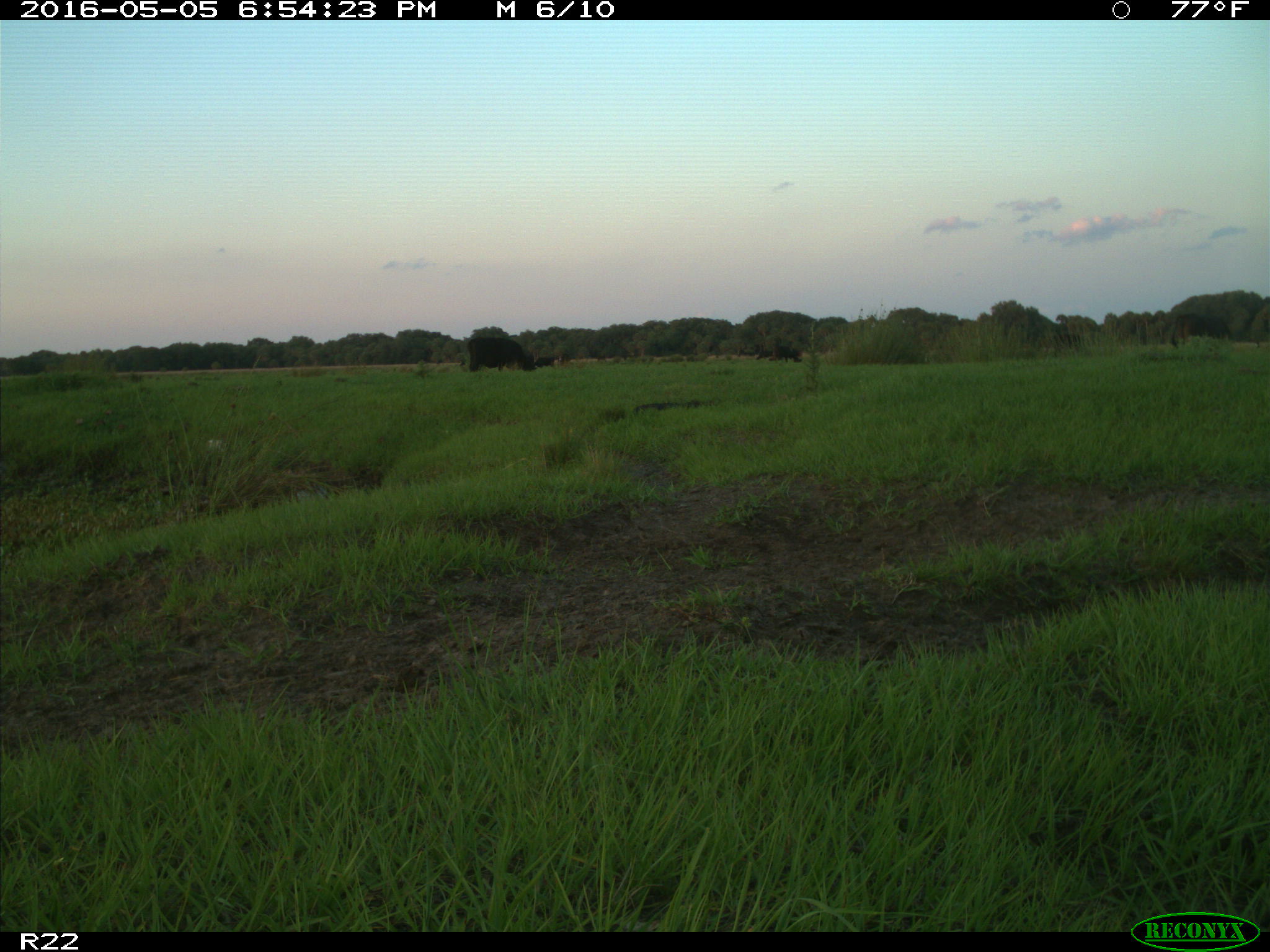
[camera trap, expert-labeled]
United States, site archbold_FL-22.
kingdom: Animalia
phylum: Chordata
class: Mammalia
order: Artiodactyla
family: Bovidae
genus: Bos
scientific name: Bos taurus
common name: domestic cow